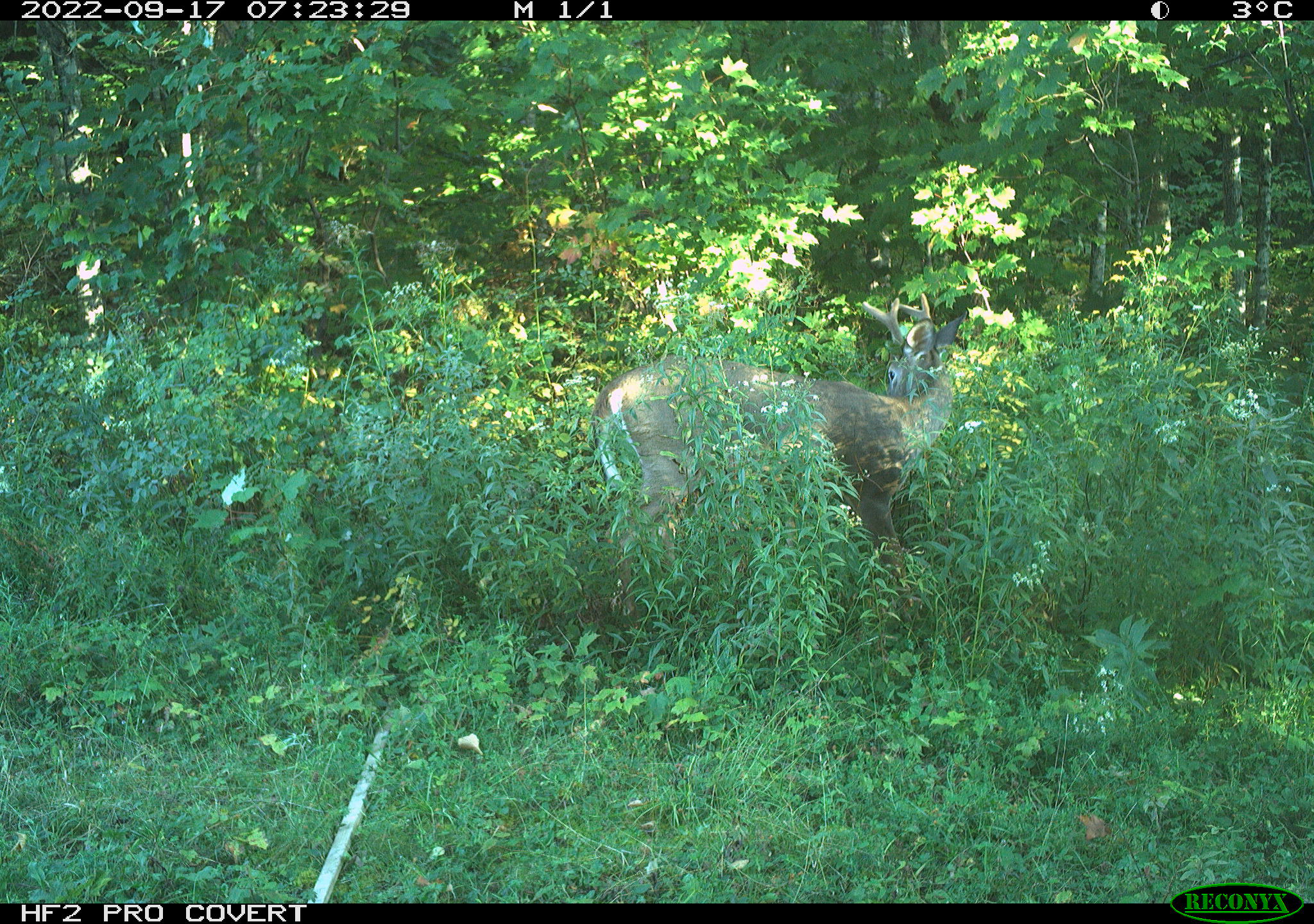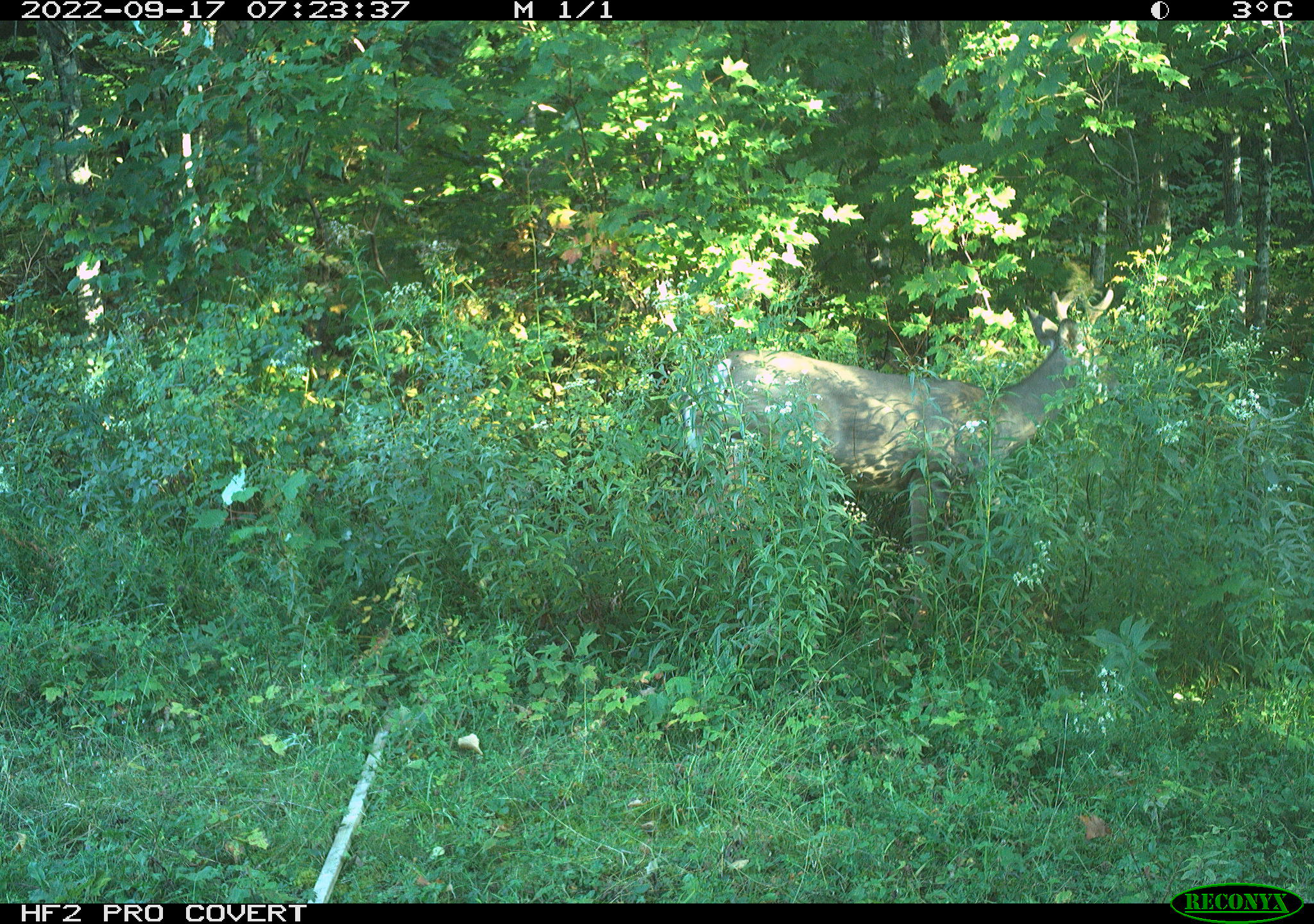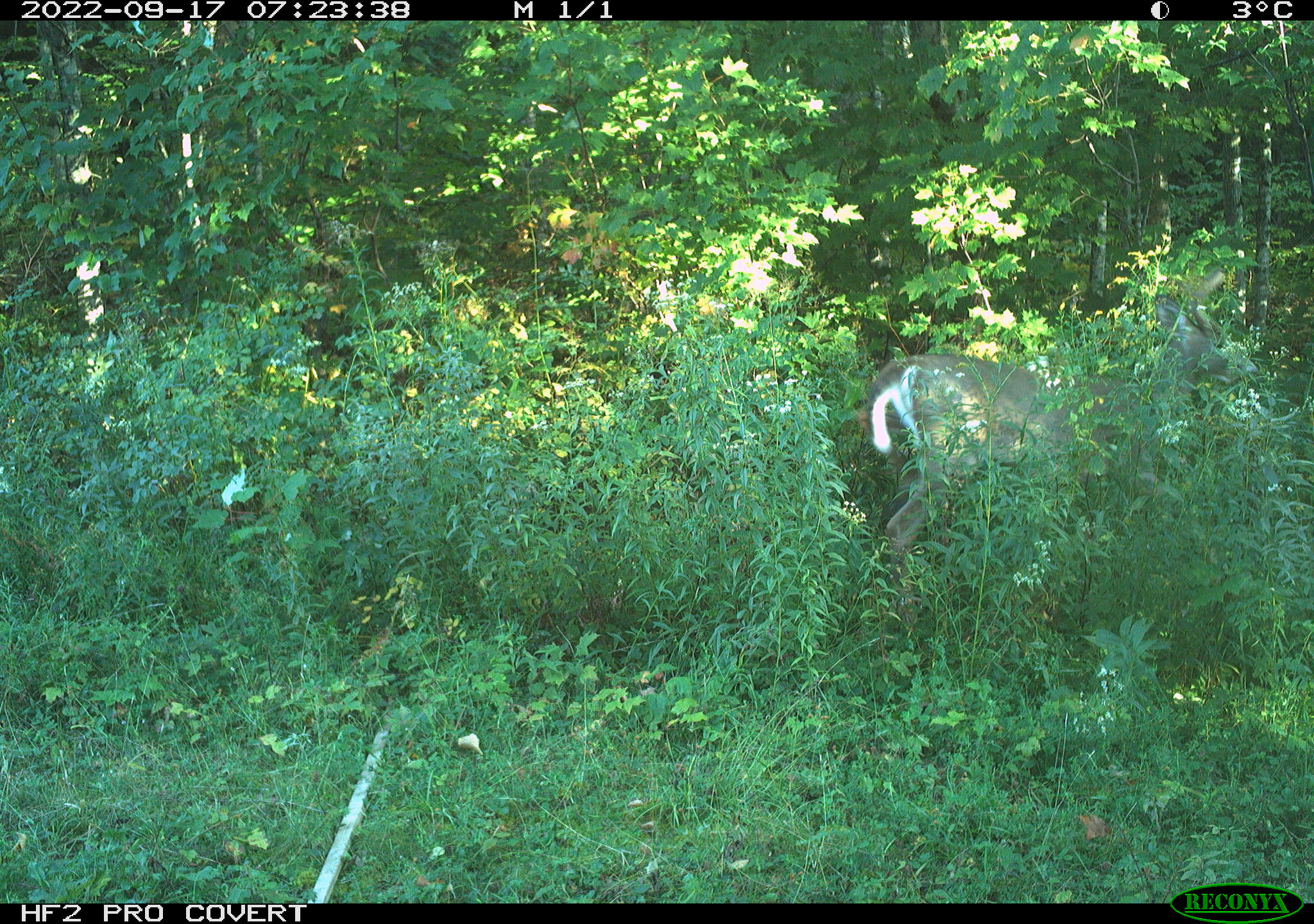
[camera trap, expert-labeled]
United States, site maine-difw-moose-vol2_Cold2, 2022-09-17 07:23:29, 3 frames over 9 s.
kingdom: Animalia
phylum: Chordata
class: Mammalia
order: Artiodactyla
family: Cervidae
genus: Odocoileus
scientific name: Odocoileus virginianus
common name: white-tailed deer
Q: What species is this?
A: White-tailed deer (Odocoileus virginianus).